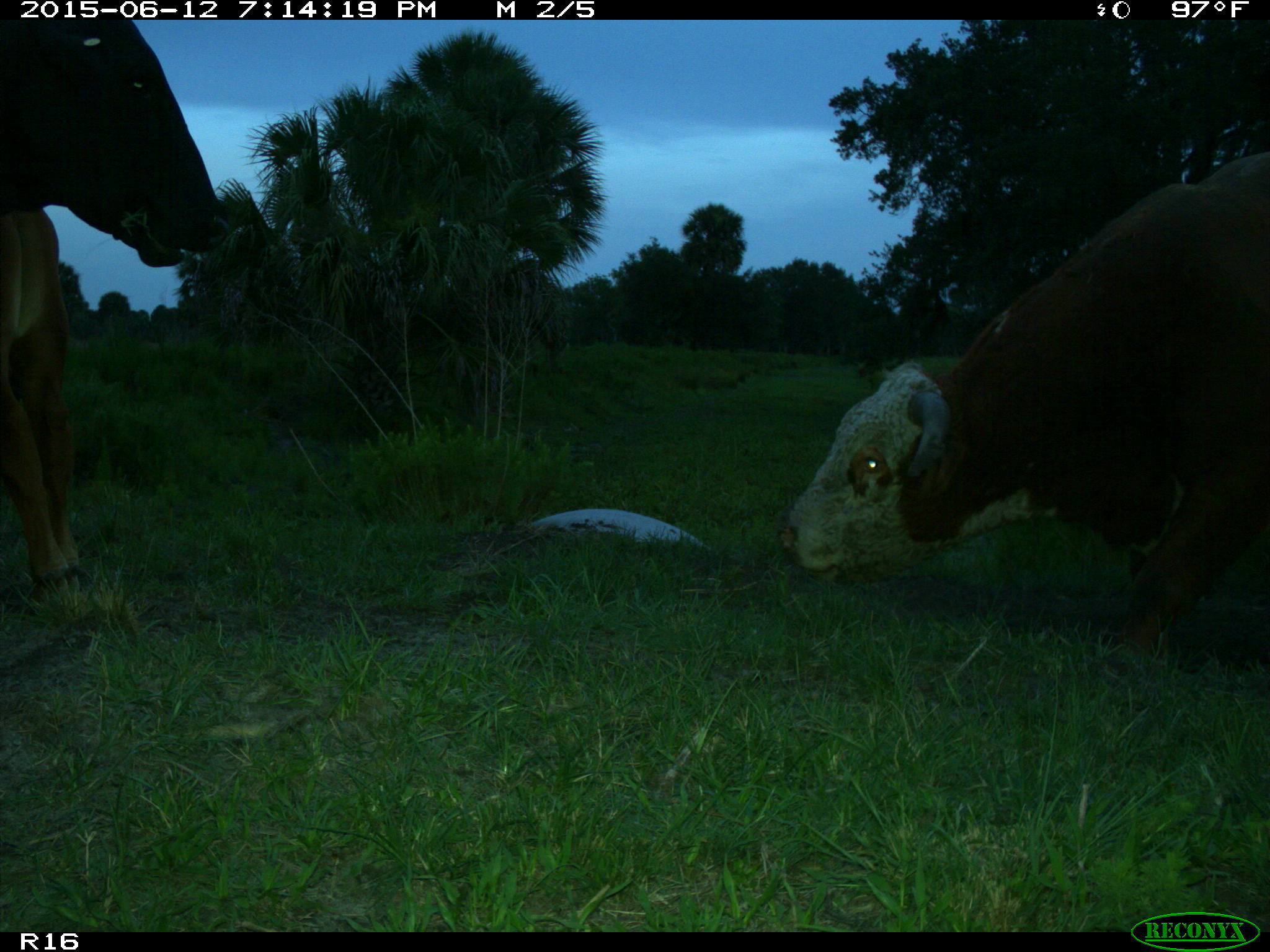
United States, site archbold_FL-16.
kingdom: Animalia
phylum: Chordata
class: Mammalia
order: Artiodactyla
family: Bovidae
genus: Bos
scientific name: Bos taurus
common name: domestic cow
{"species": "Bos taurus (domestic cow)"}